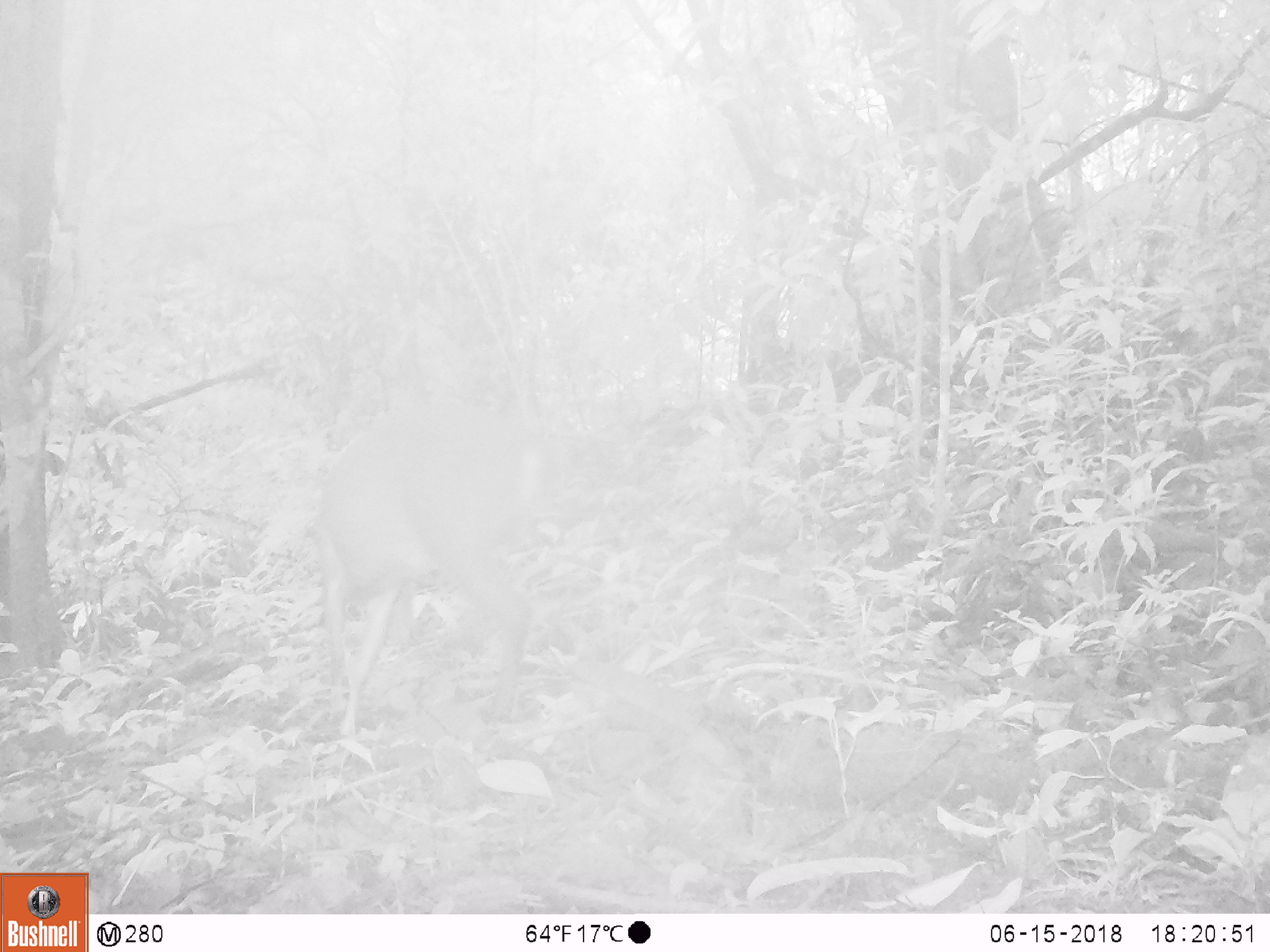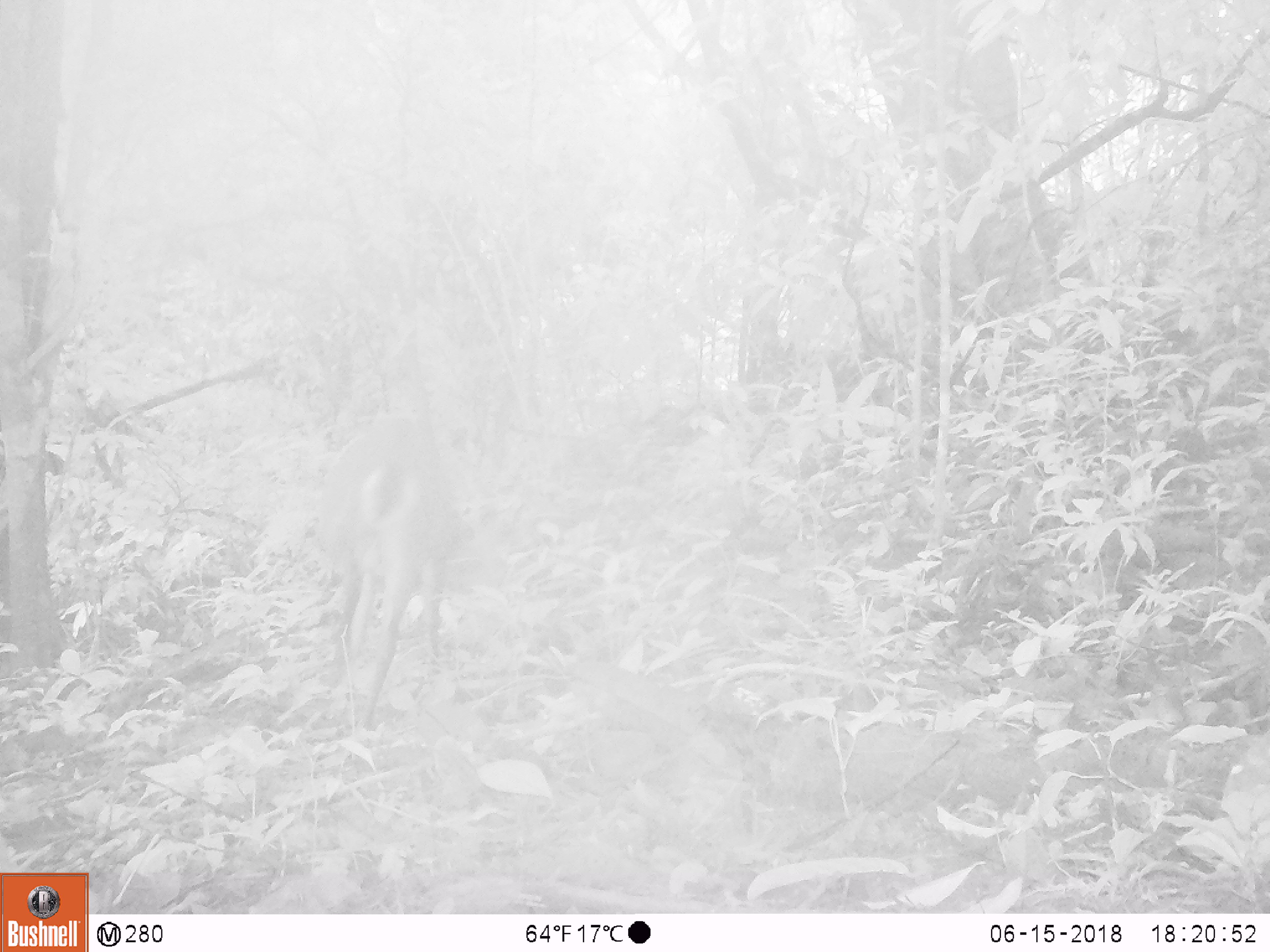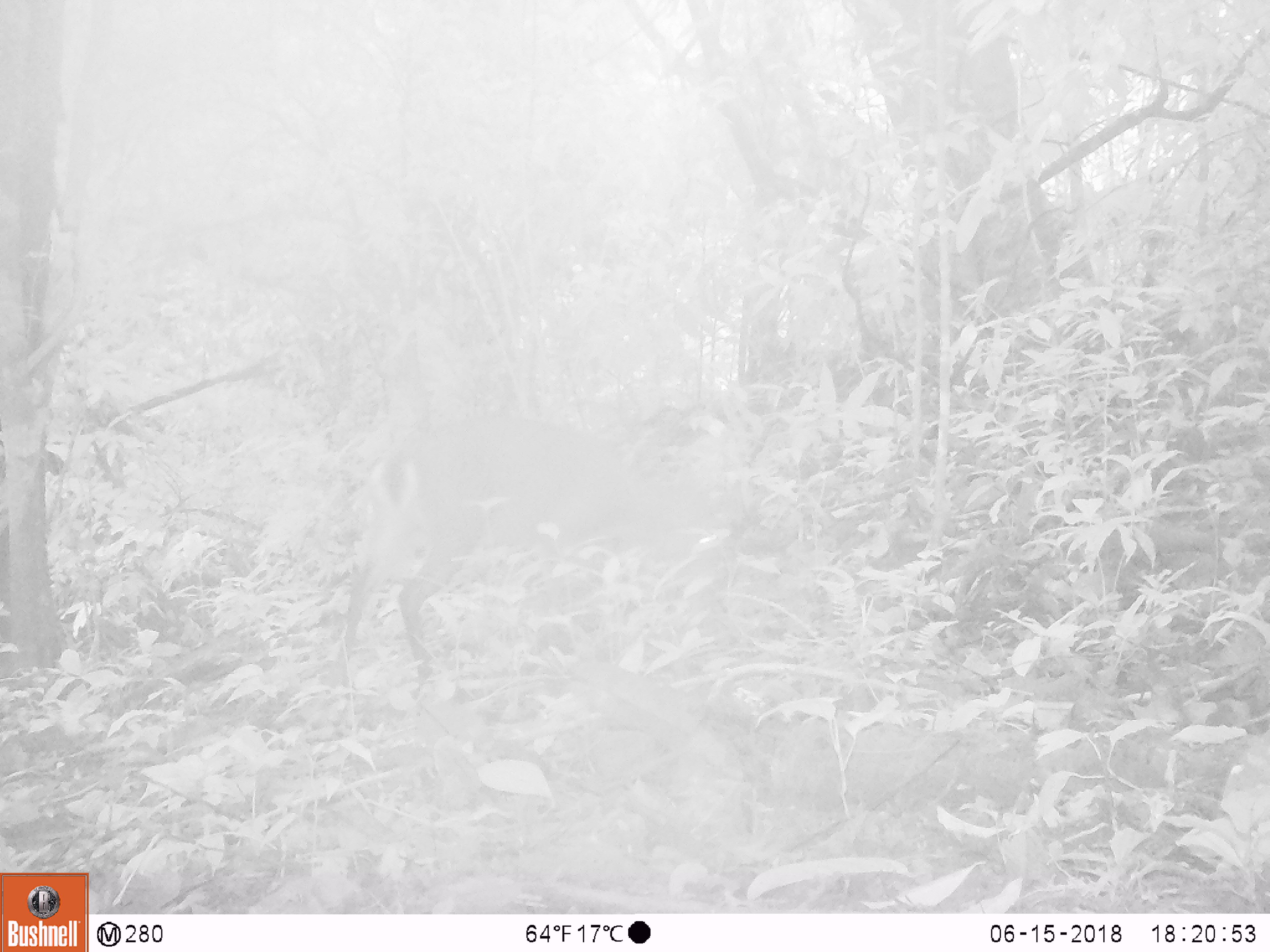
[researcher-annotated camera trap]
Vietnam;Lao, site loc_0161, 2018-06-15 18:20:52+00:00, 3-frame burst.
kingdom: Animalia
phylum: Chordata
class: Mammalia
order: Artiodactyla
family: Cervidae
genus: Muntiacus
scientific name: Muntiacus vuquangensis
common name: large-antlered muntjac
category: large antlered muntjac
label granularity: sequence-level